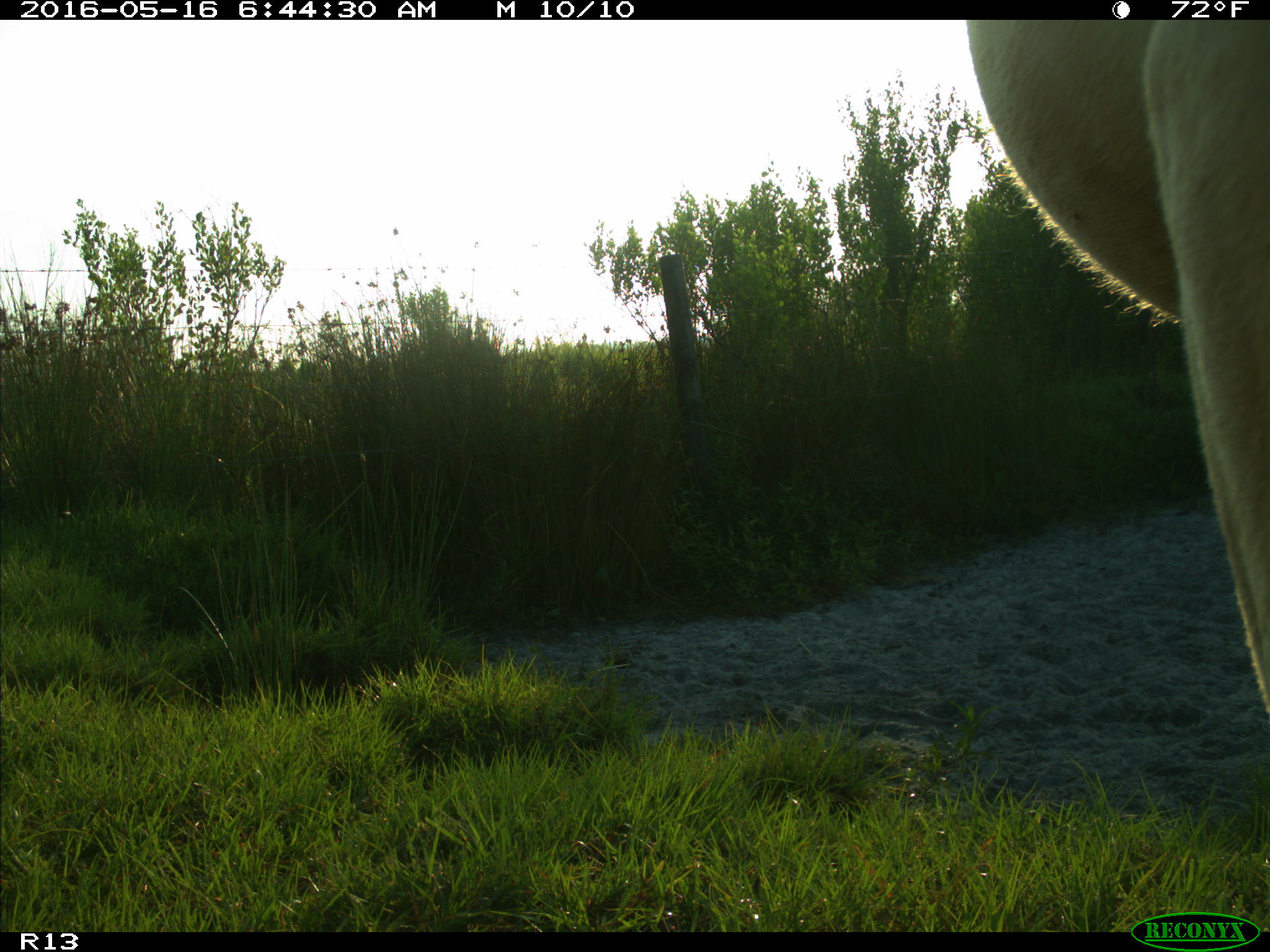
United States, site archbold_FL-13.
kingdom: Animalia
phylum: Chordata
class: Mammalia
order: Artiodactyla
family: Bovidae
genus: Bos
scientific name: Bos taurus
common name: domestic cow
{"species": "Bos taurus (domestic cow)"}